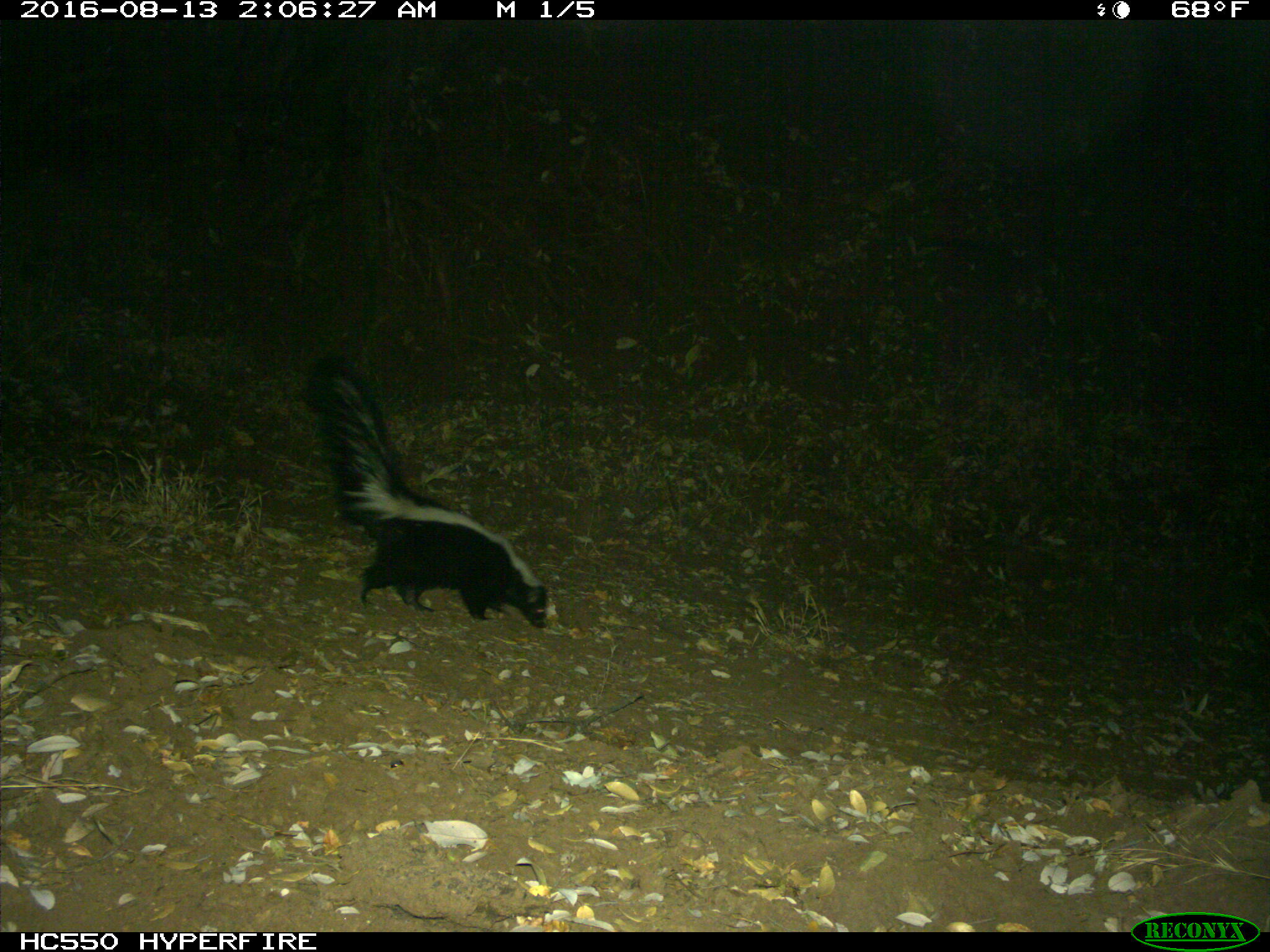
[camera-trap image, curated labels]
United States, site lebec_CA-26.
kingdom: Animalia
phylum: Chordata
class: Mammalia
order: Carnivora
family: Mephitidae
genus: Mephitis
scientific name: Mephitis mephitis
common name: striped skunk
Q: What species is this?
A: Mephitis mephitis (striped skunk).